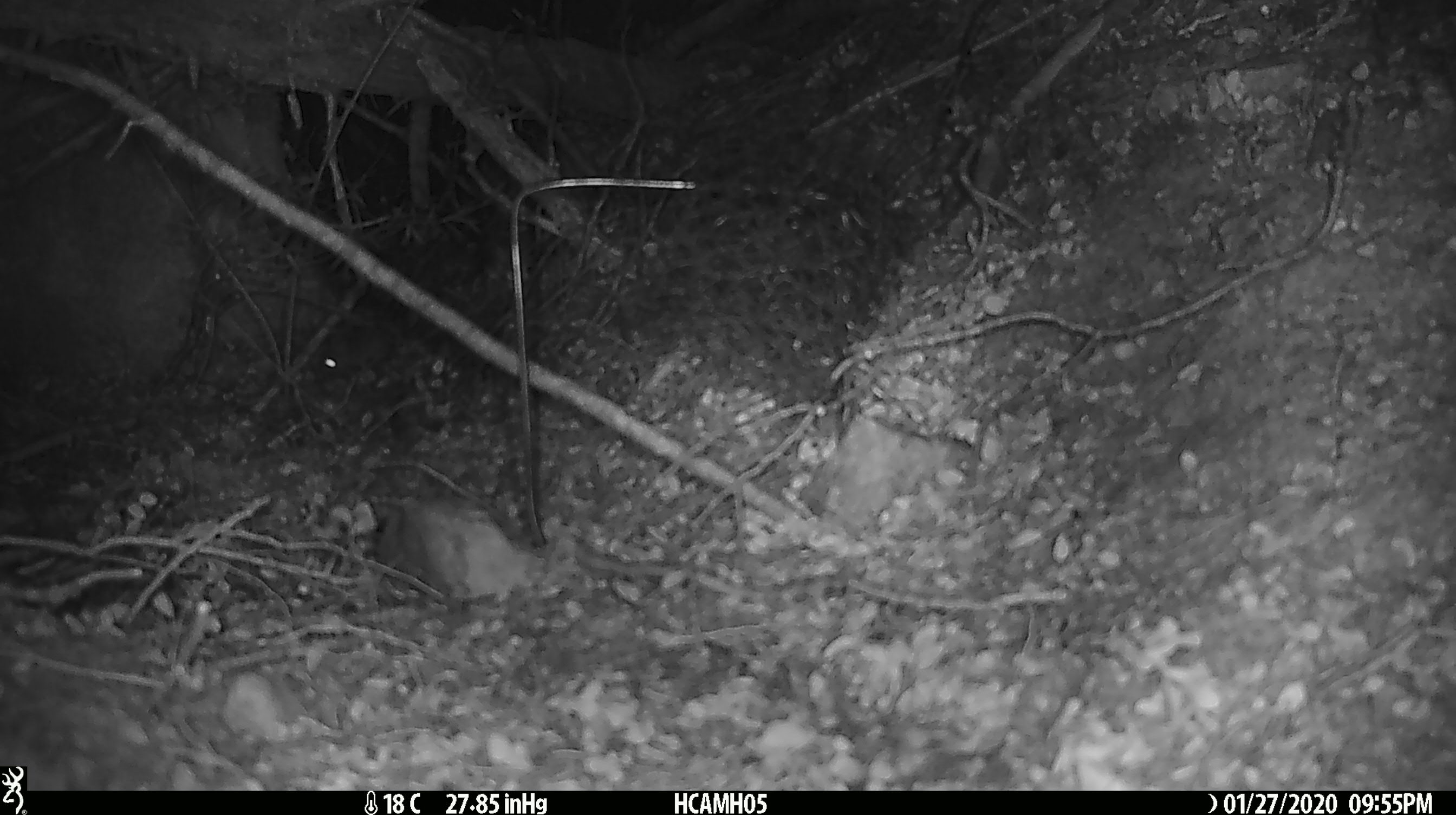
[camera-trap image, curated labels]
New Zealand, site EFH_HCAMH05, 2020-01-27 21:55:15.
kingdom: Animalia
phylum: Chordata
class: Mammalia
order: Rodentia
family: Muridae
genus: Mus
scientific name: Mus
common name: mouse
Mouse (Mus).